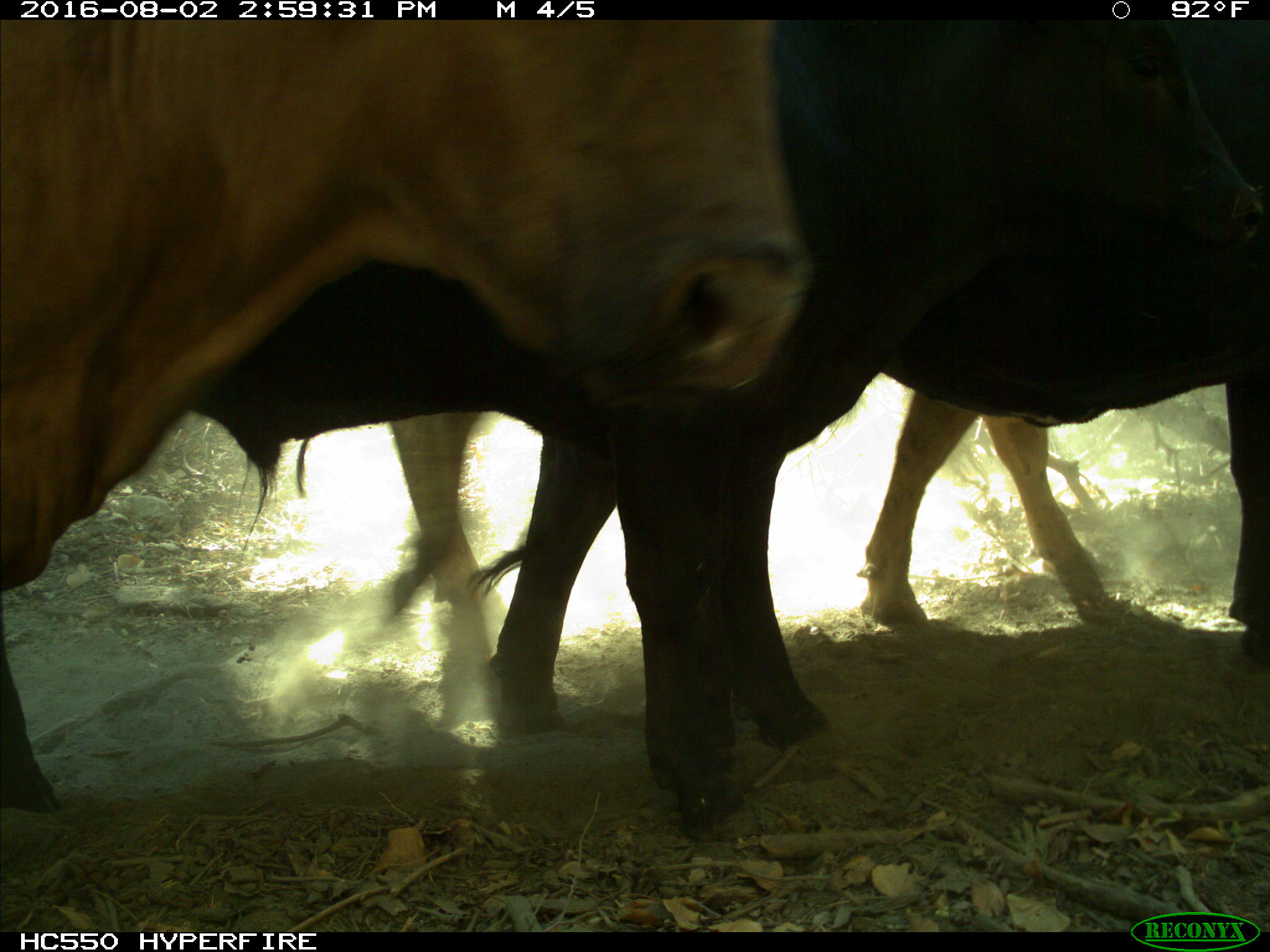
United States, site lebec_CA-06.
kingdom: Animalia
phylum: Chordata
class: Mammalia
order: Artiodactyla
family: Bovidae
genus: Bos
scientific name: Bos taurus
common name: domestic cow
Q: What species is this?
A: Bos taurus (domestic cow).